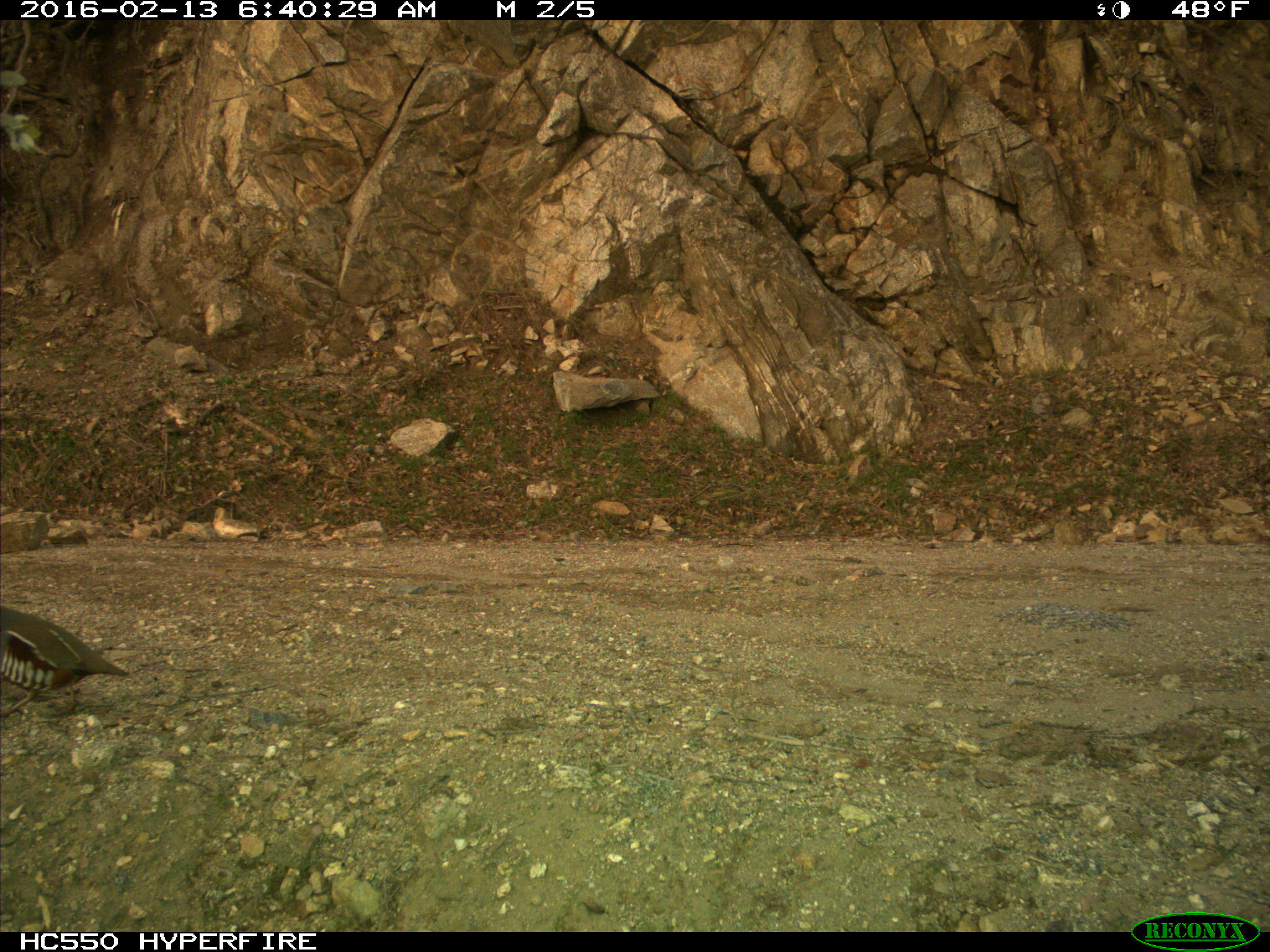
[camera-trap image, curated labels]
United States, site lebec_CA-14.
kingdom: Animalia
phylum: Chordata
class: Aves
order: Galliformes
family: Odontophoridae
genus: Callipepla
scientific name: Callipepla californica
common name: california quail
Callipepla californica (california quail).